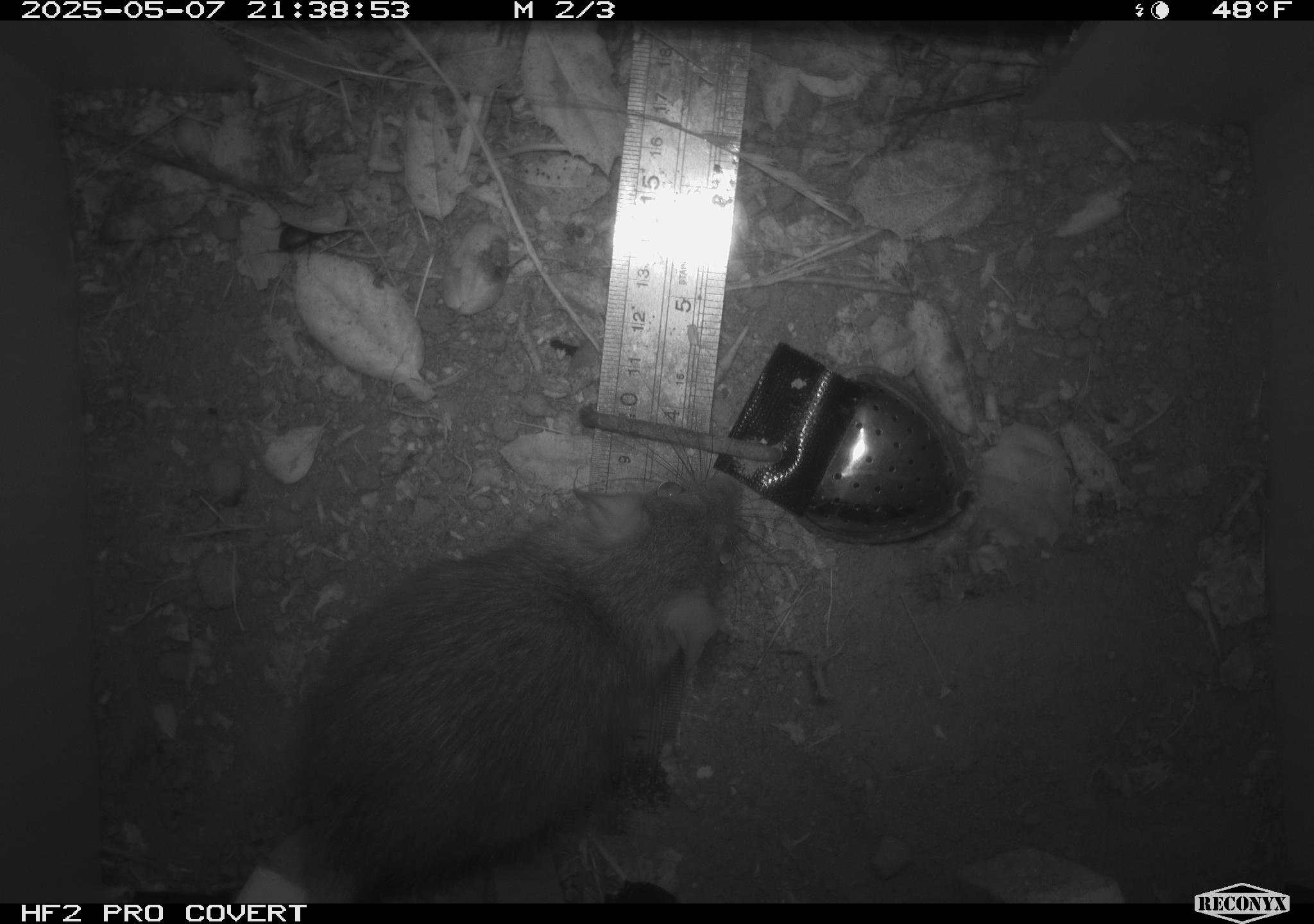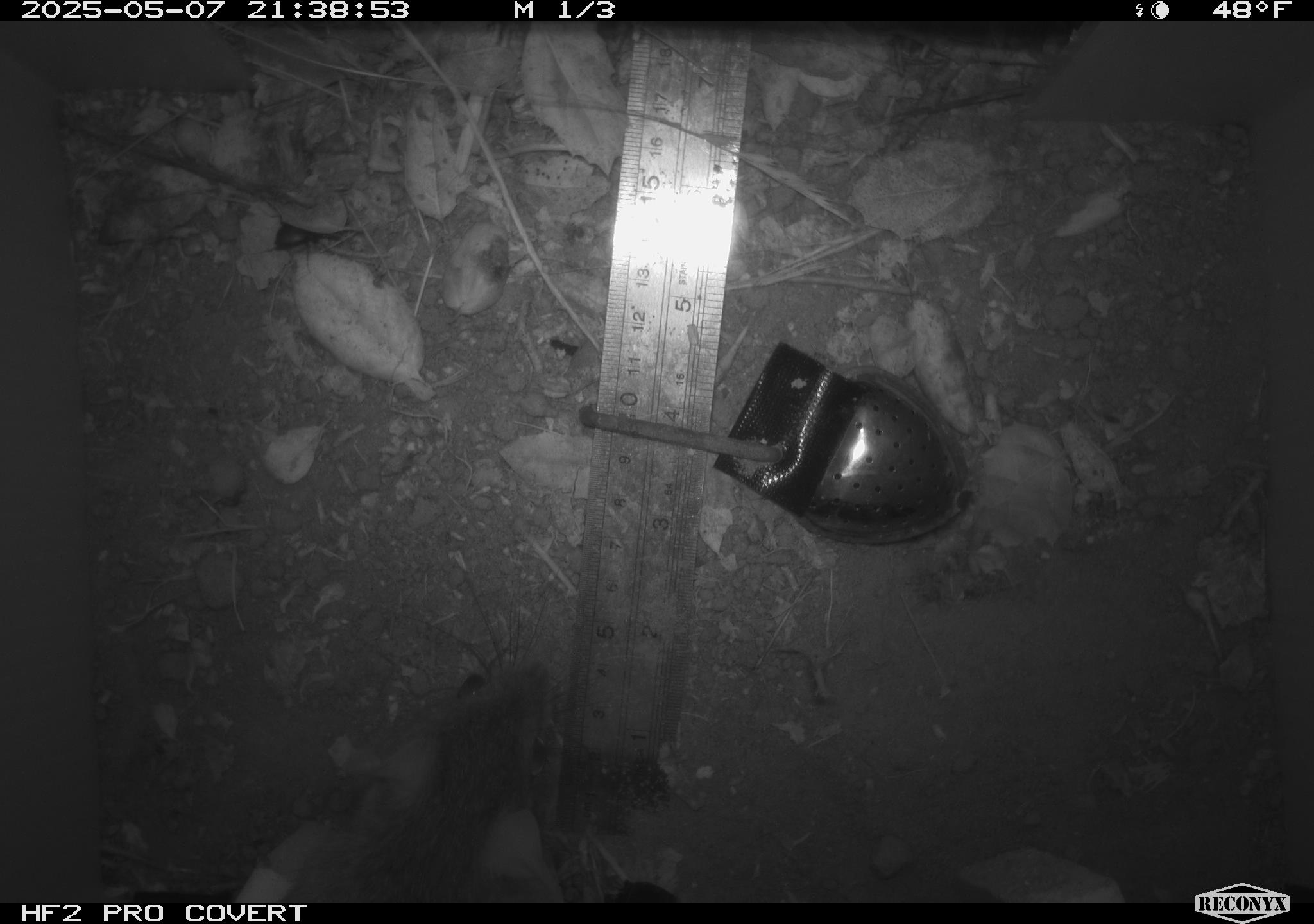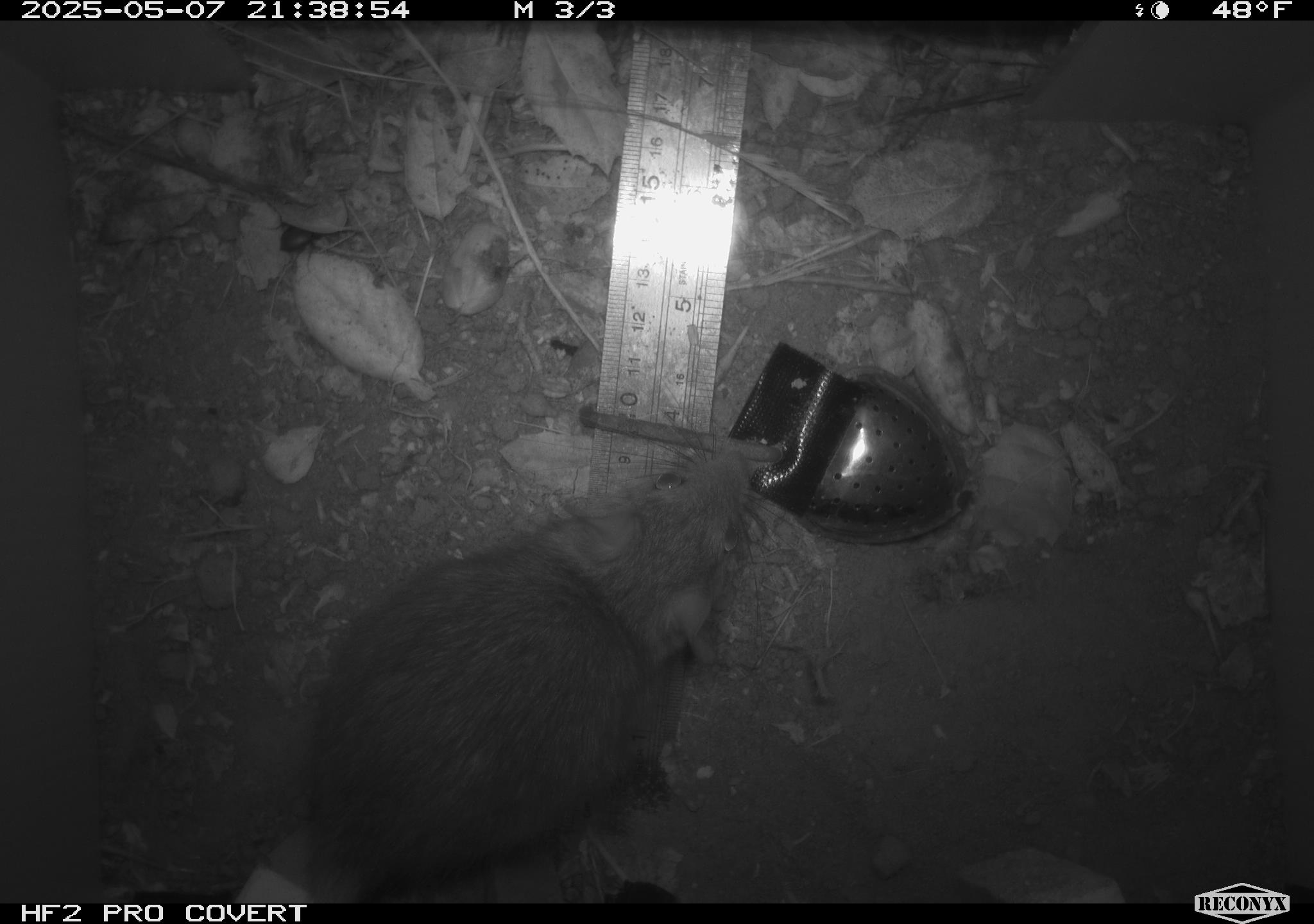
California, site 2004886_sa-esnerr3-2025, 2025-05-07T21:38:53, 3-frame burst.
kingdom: Animalia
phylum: Chordata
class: Mammalia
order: Rodentia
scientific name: Rodentia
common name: rodent